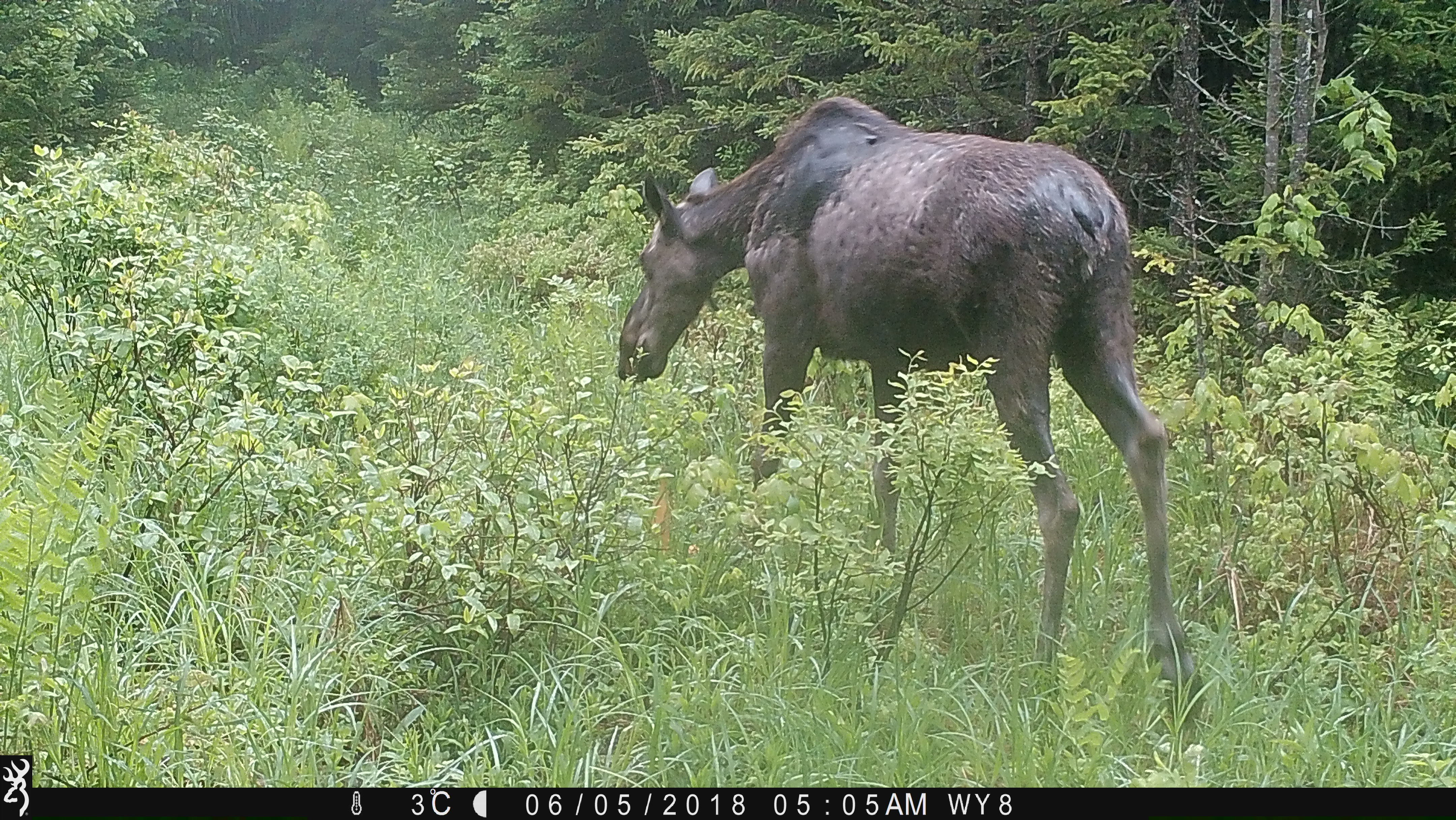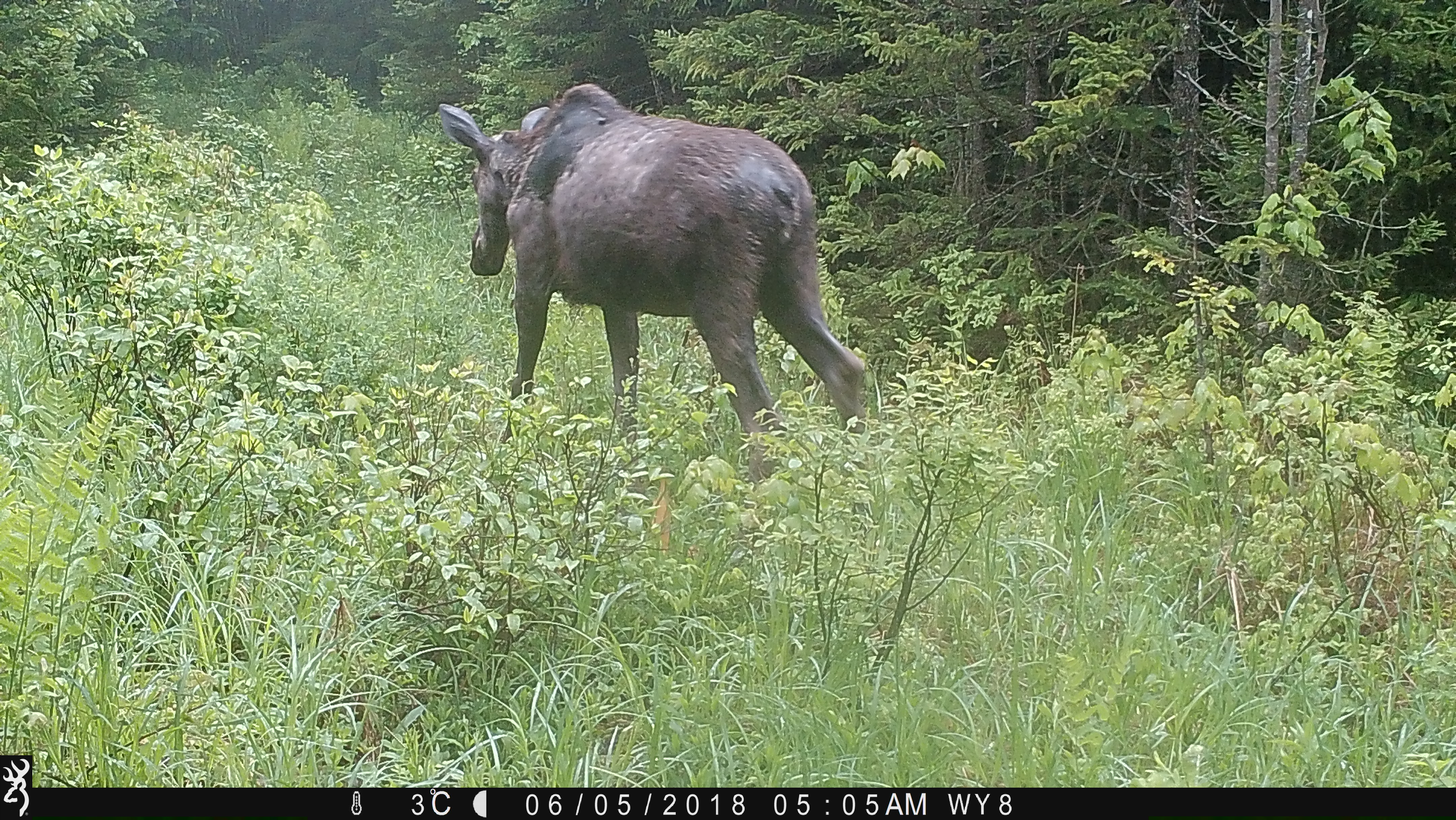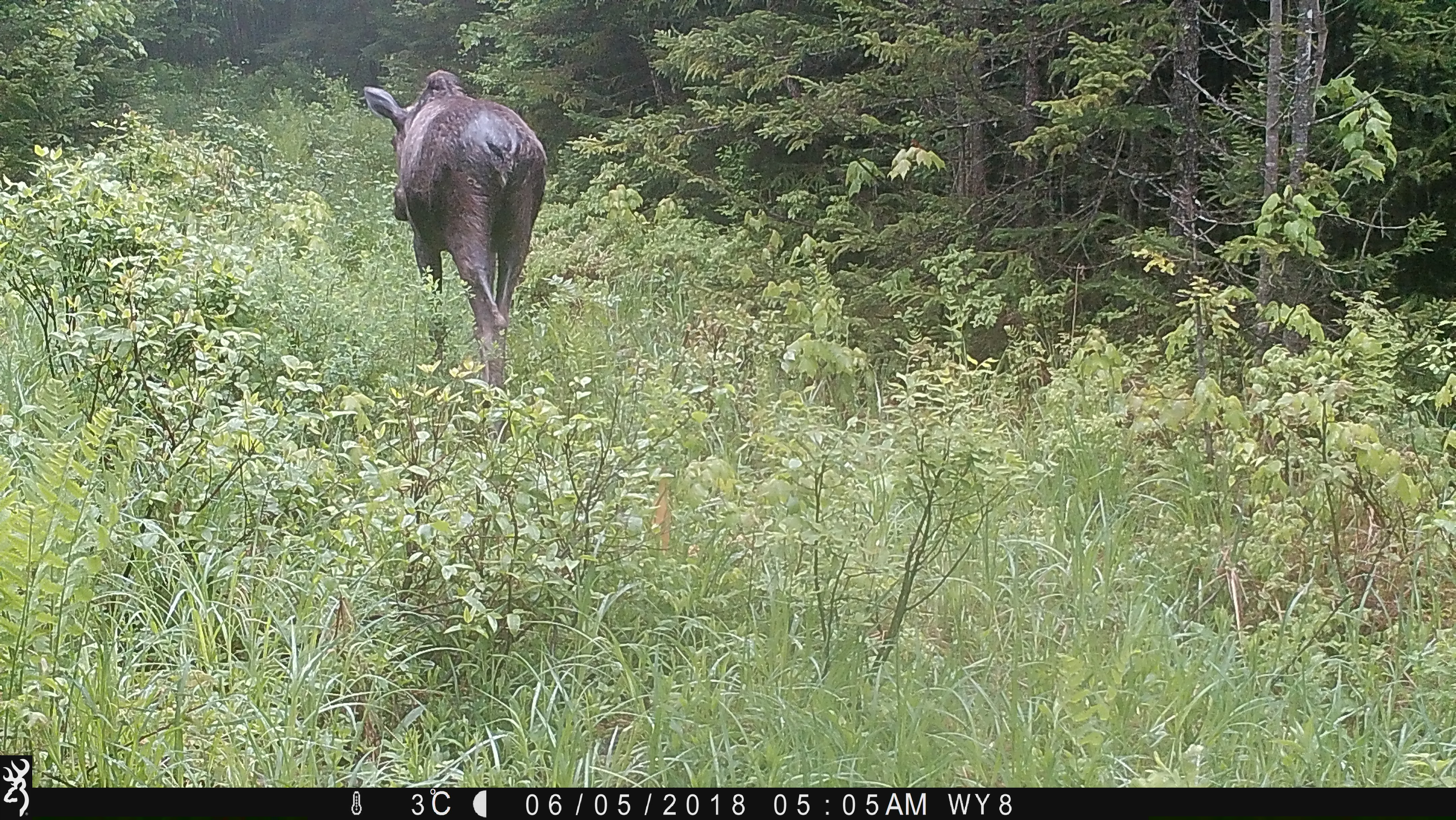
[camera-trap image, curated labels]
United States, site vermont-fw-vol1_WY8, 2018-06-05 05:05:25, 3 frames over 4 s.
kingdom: Animalia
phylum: Chordata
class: Mammalia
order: Artiodactyla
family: Cervidae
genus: Alces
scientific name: Alces alces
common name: moose